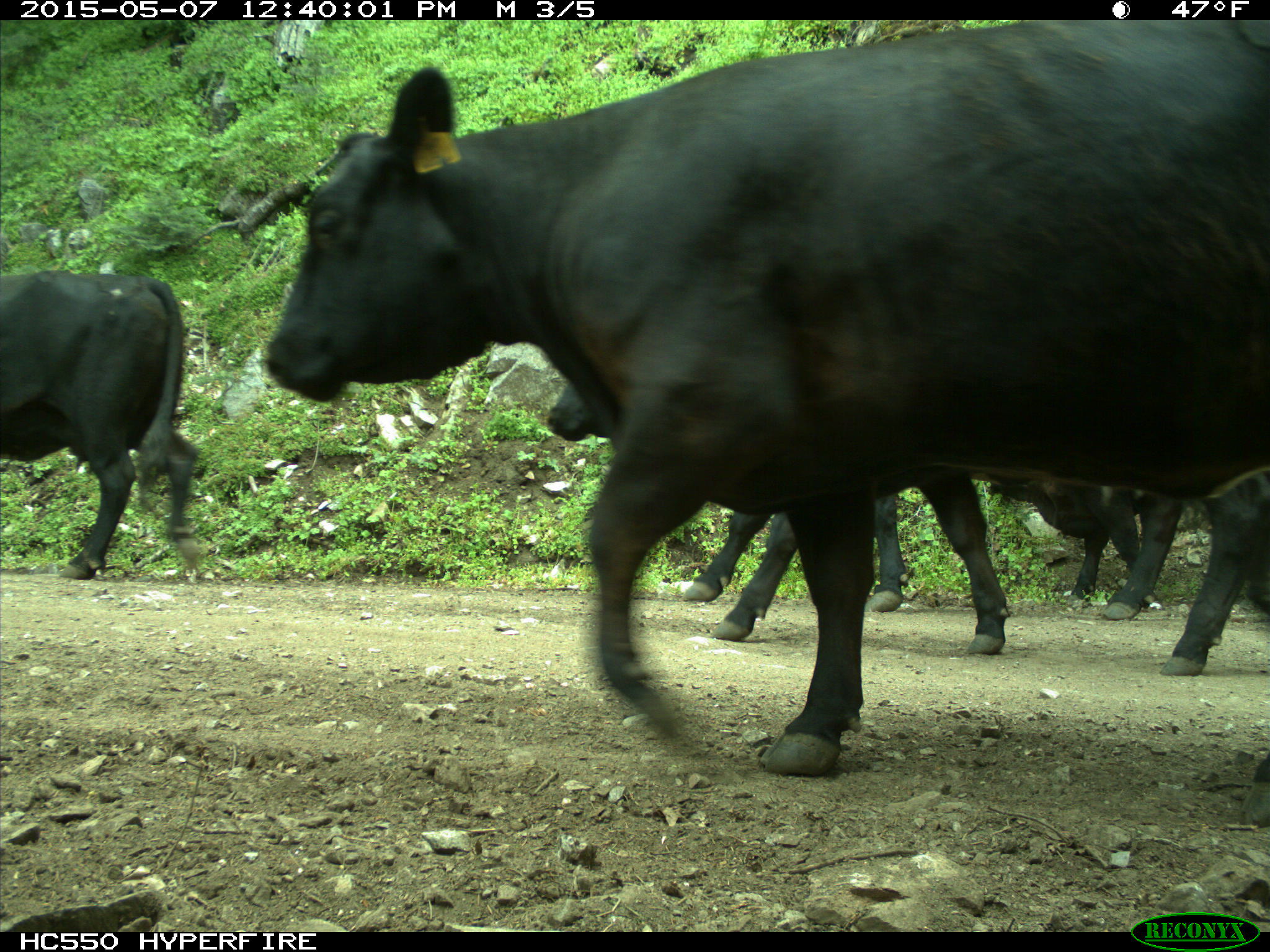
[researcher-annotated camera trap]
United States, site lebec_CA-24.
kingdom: Animalia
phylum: Chordata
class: Mammalia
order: Artiodactyla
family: Bovidae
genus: Bos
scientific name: Bos taurus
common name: domestic cow